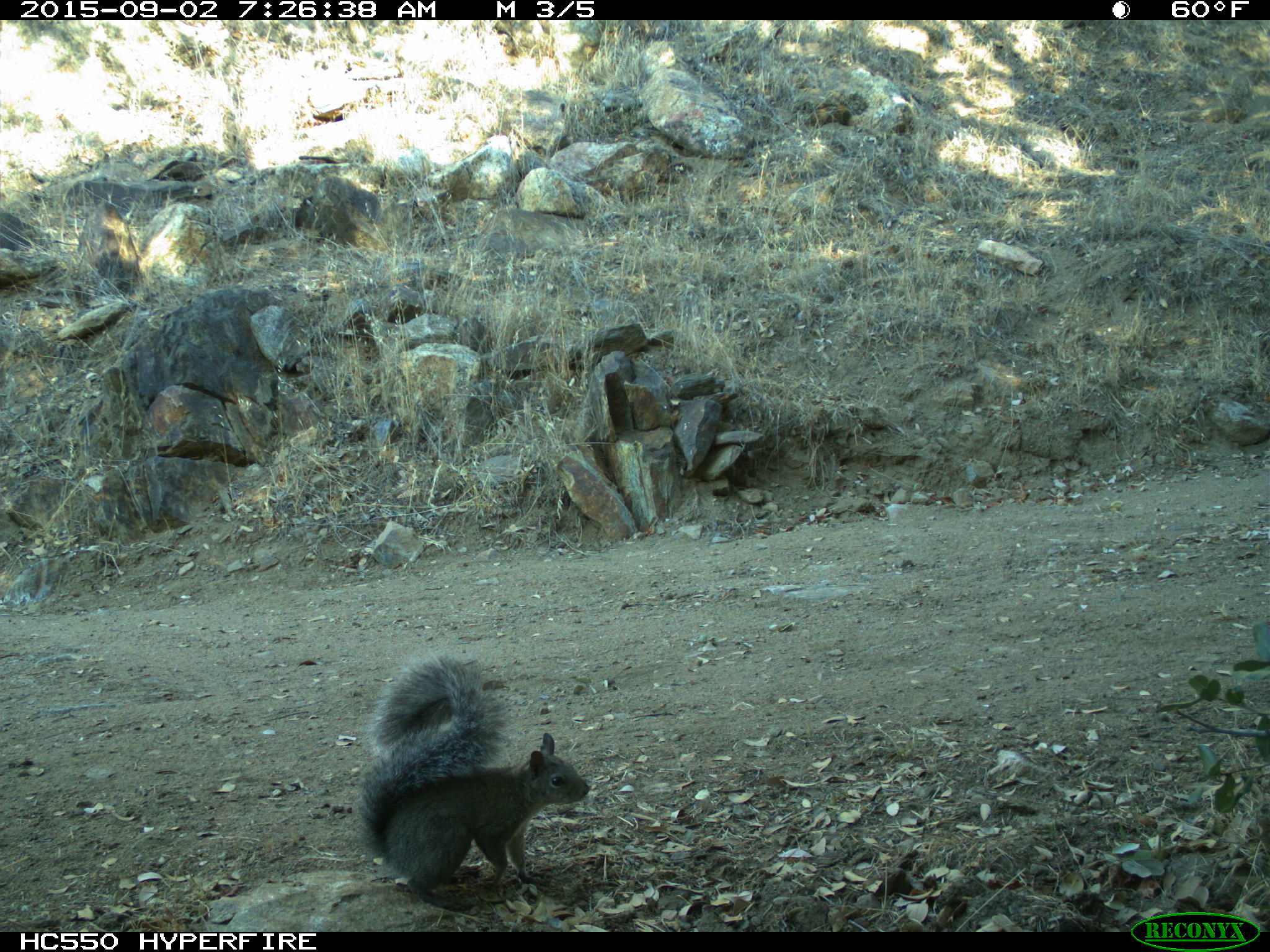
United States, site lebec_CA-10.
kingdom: Animalia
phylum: Chordata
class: Mammalia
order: Rodentia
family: Sciuridae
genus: Sciurus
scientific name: Sciurus carolinensis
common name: eastern gray squirrel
Sciurus carolinensis (eastern gray squirrel).